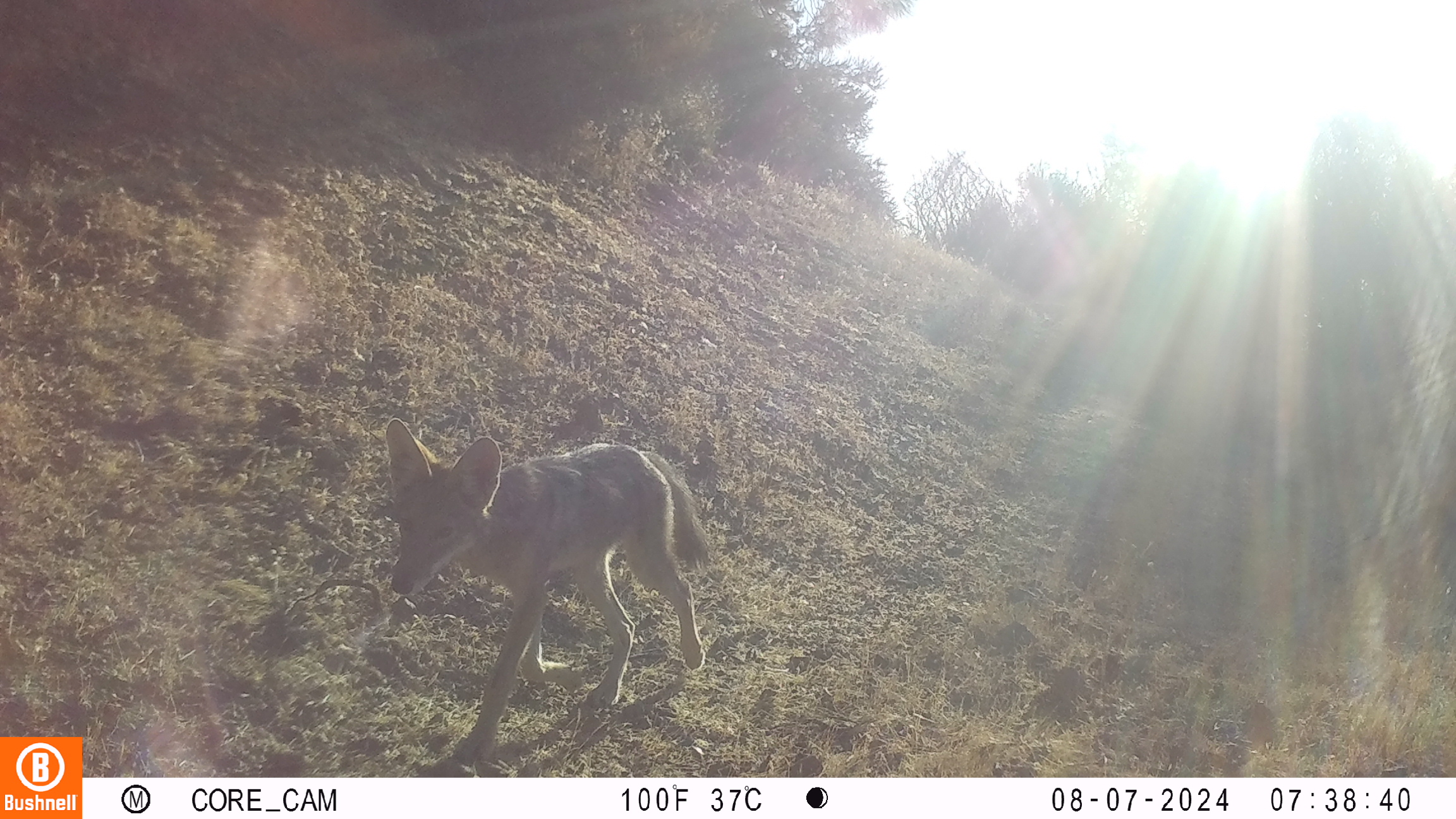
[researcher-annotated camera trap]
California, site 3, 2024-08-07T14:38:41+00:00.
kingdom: Animalia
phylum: Chordata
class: Mammalia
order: Carnivora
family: Canidae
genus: Canis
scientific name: Canis latrans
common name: coyote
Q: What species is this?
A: Coyote (Canis latrans).